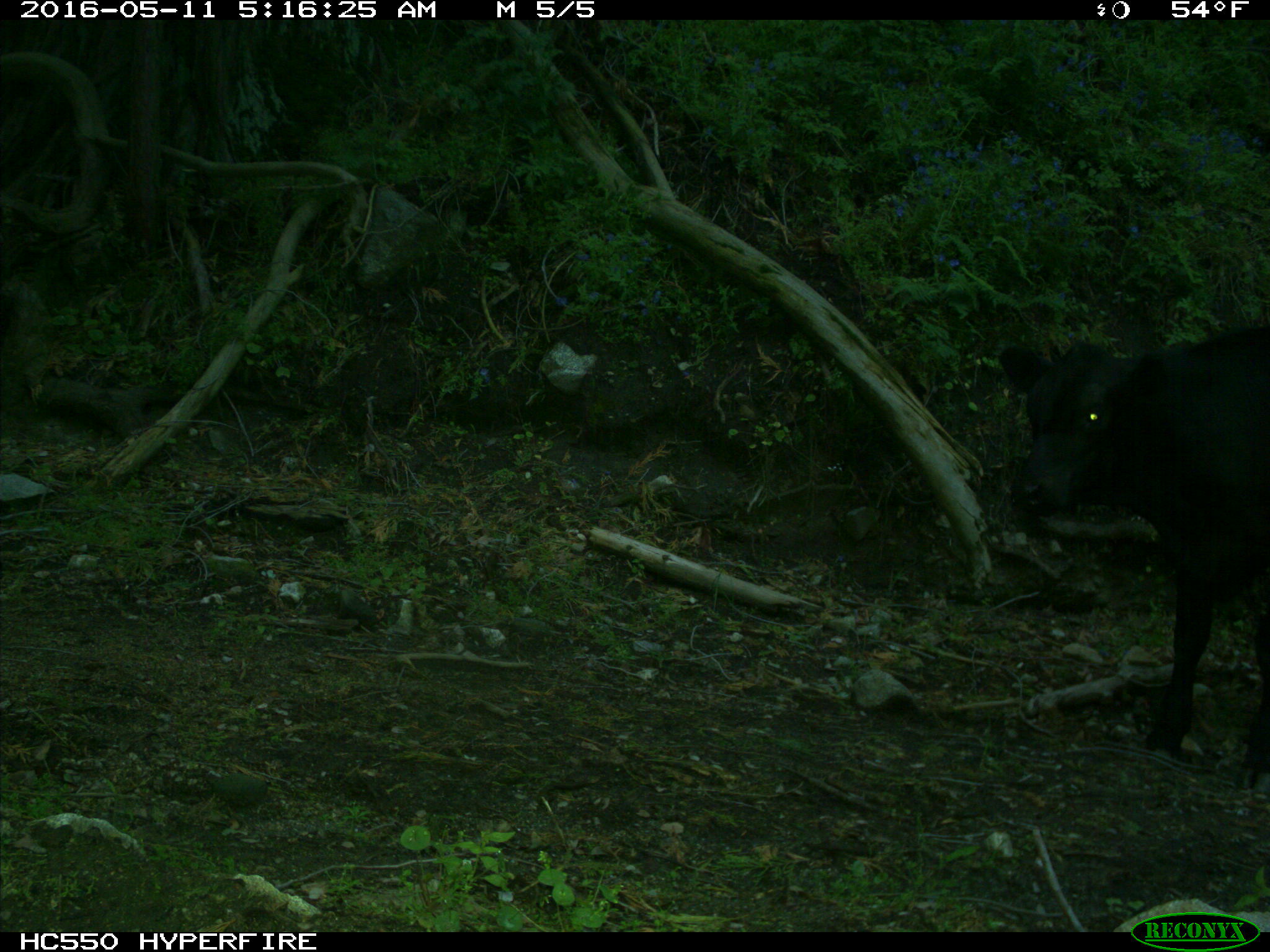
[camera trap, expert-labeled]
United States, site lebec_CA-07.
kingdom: Animalia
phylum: Chordata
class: Mammalia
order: Artiodactyla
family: Bovidae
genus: Bos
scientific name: Bos taurus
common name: domestic cow